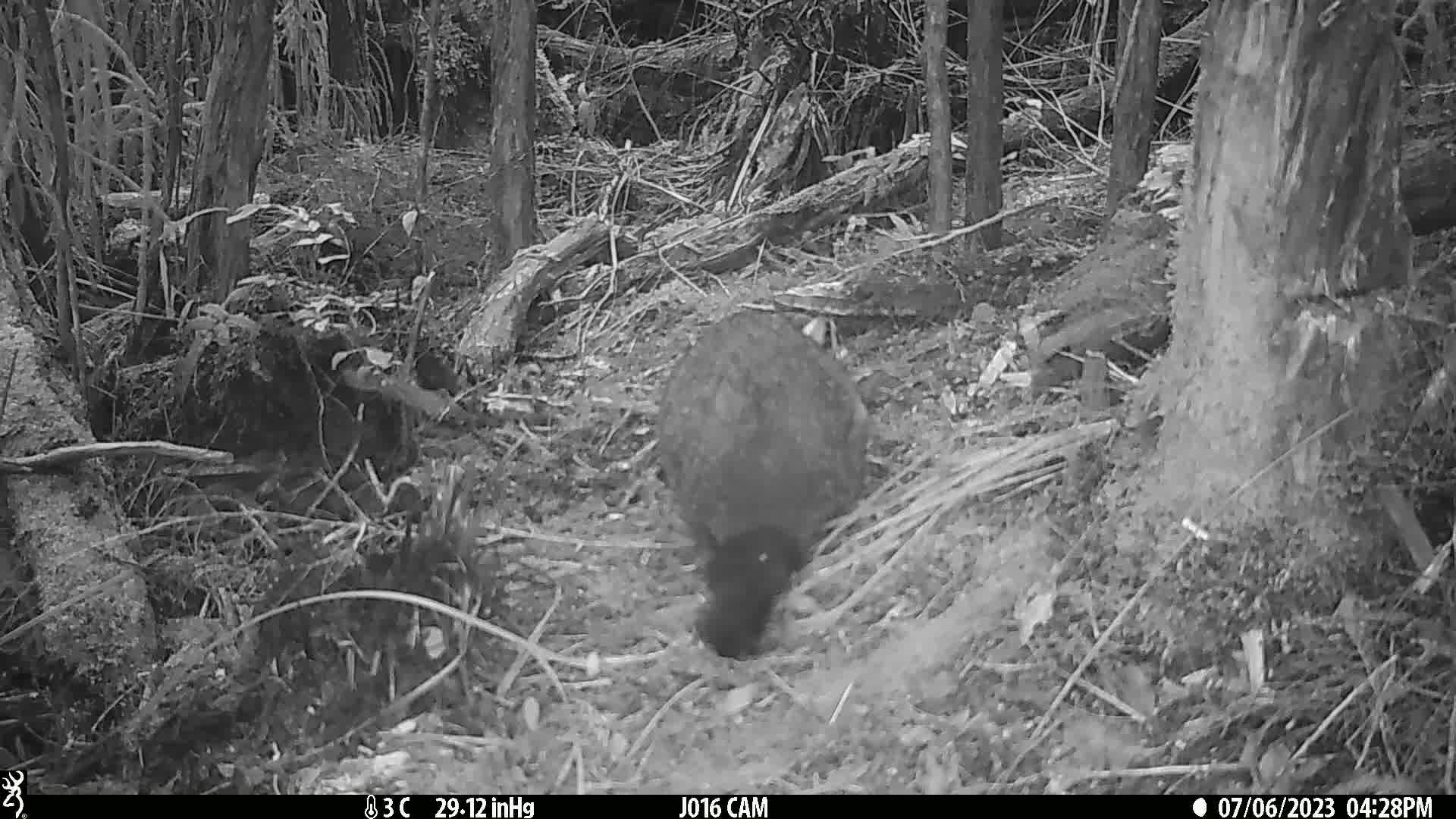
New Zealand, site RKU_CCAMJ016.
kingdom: Animalia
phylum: Chordata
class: Mammalia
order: Diprotodontia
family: Phalangeridae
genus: Trichosurus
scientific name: Trichosurus vulpecula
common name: common brushtail possum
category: possum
Possum (common brushtail possum) (Trichosurus vulpecula).